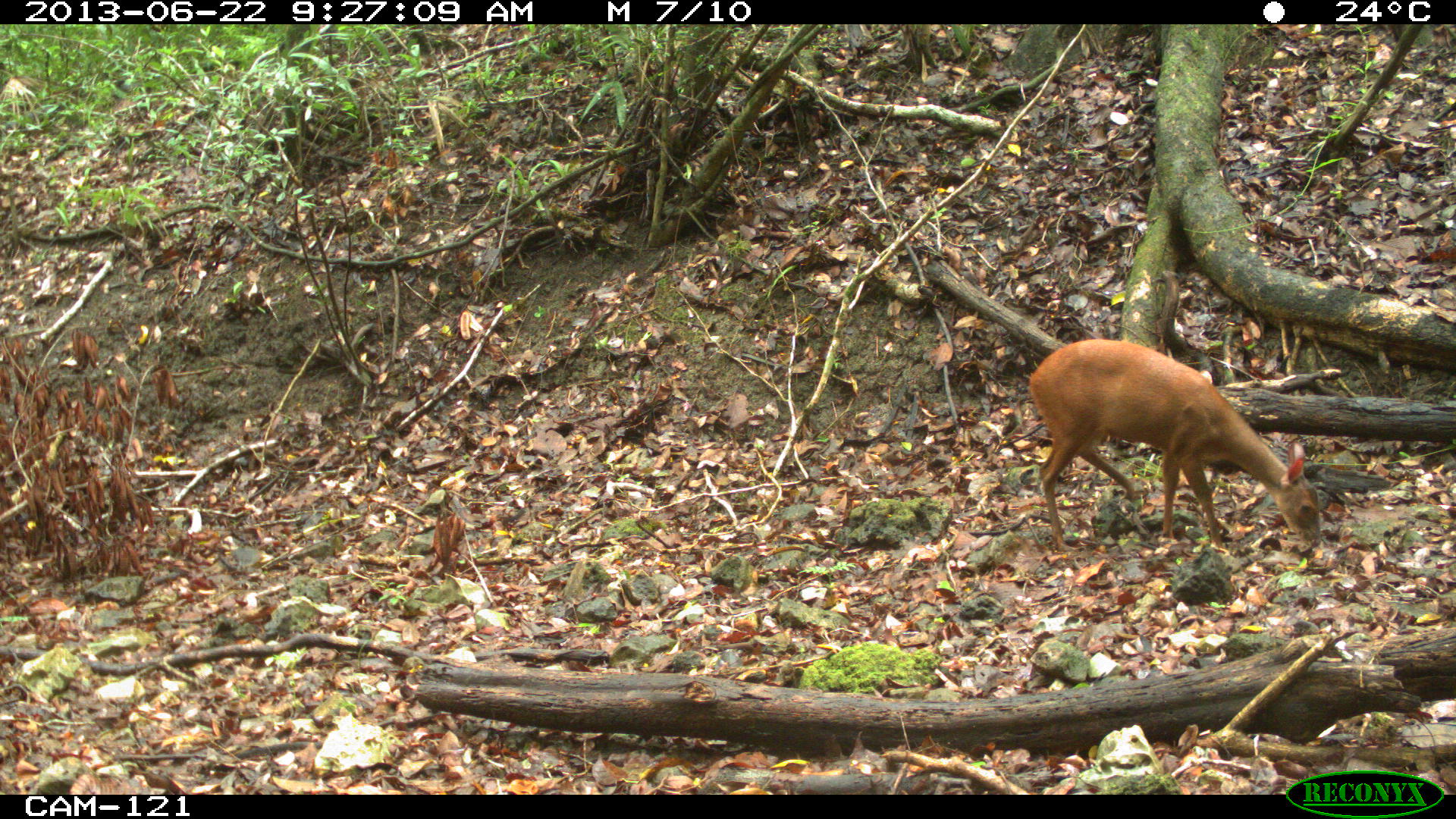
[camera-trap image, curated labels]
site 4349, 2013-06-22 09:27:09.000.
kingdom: Animalia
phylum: Chordata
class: Mammalia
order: Artiodactyla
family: Cervidae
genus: Mazama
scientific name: Mazama temama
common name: central american red brocket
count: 1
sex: female